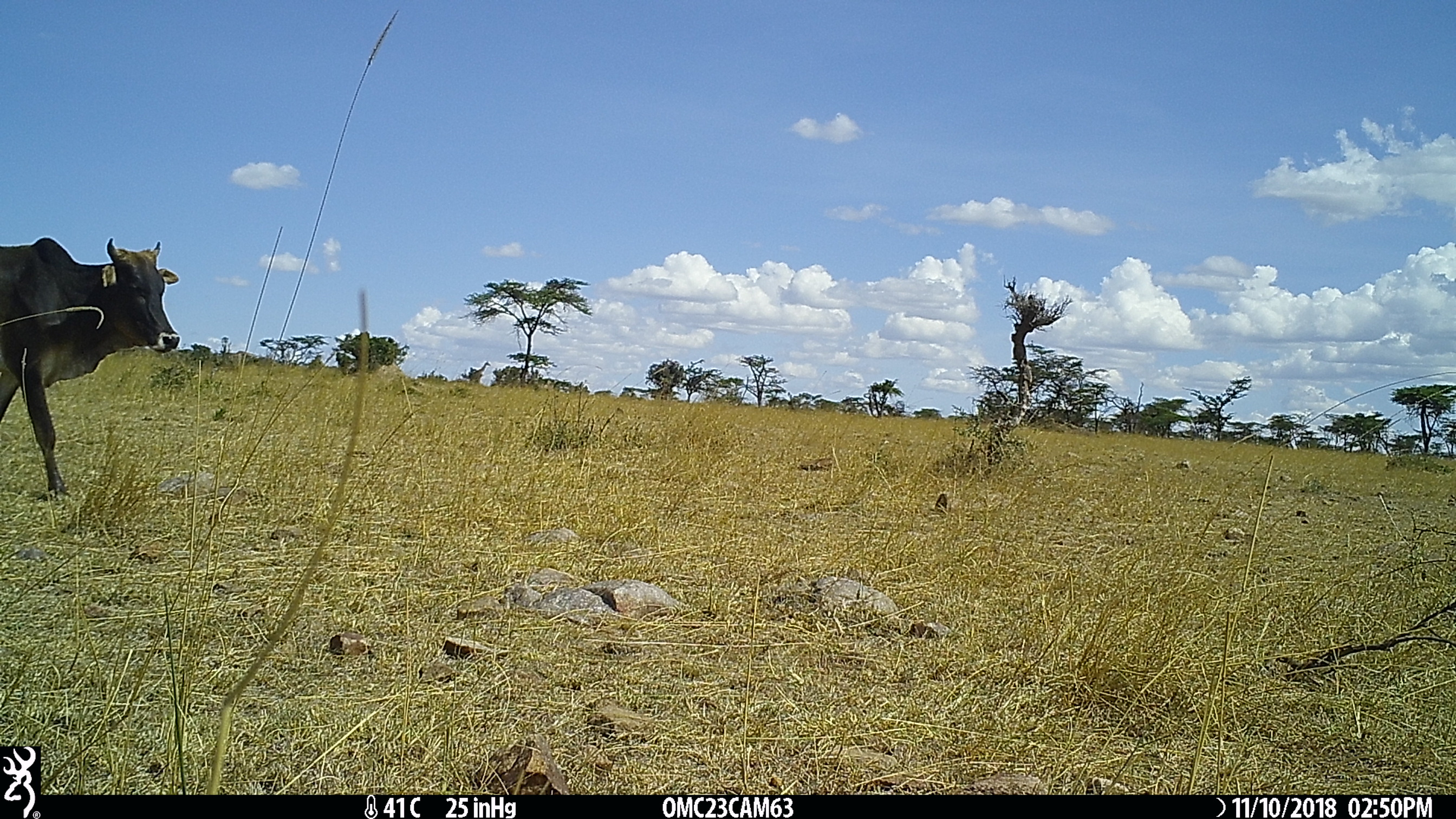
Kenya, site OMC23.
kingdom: Animalia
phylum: Chordata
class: Mammalia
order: Artiodactyla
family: Bovidae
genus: Bos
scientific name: Bos taurus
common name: cattle